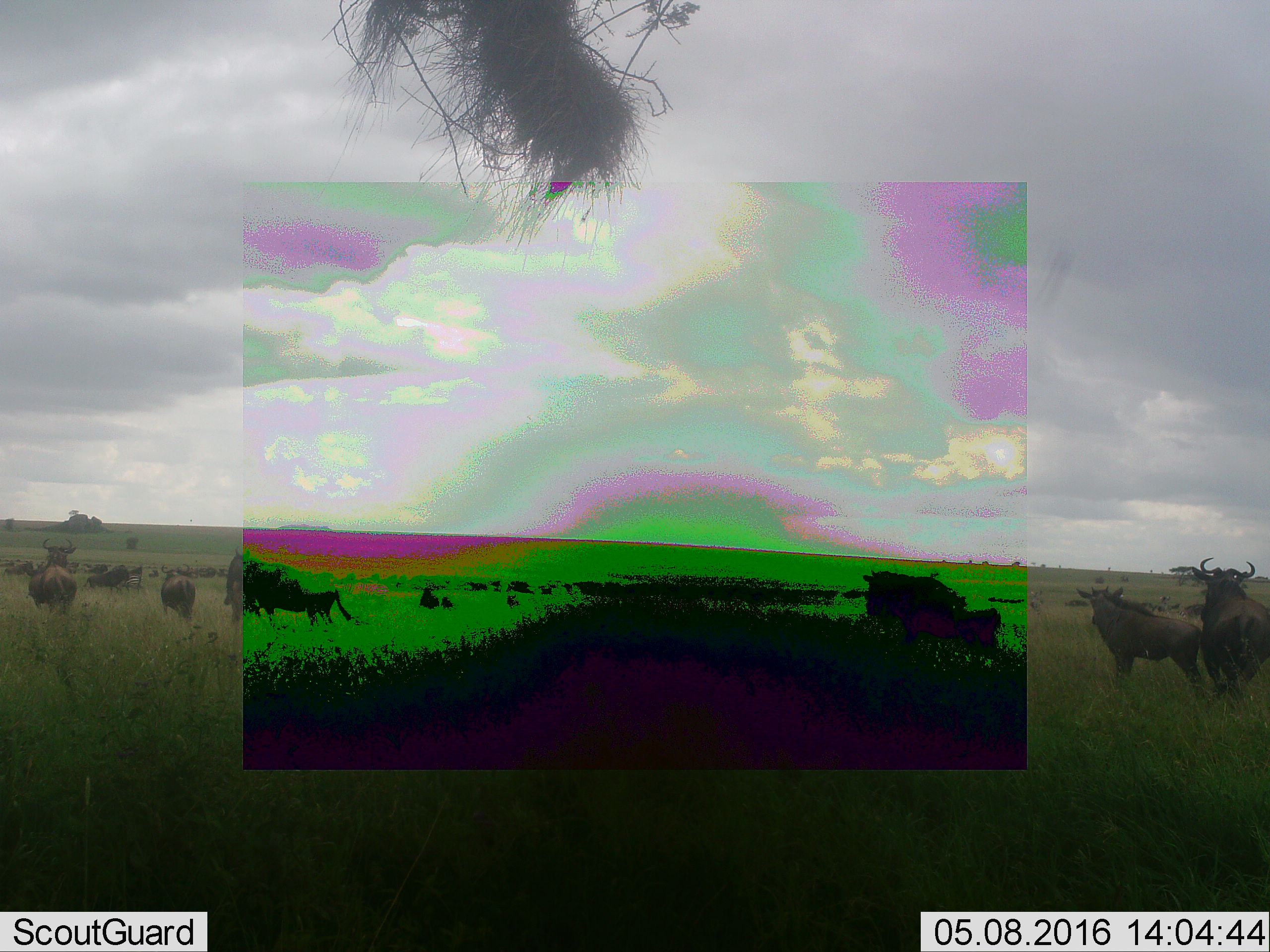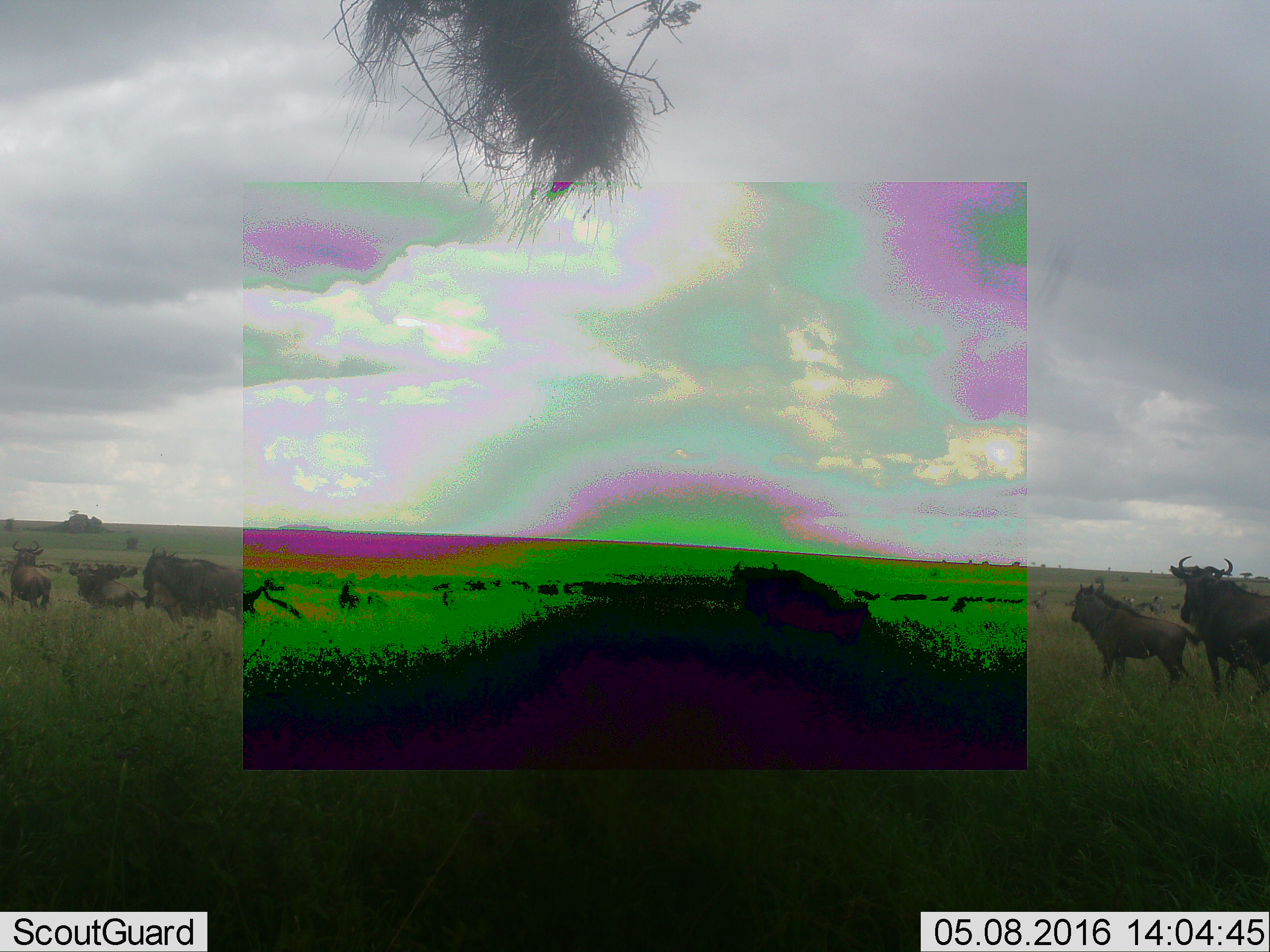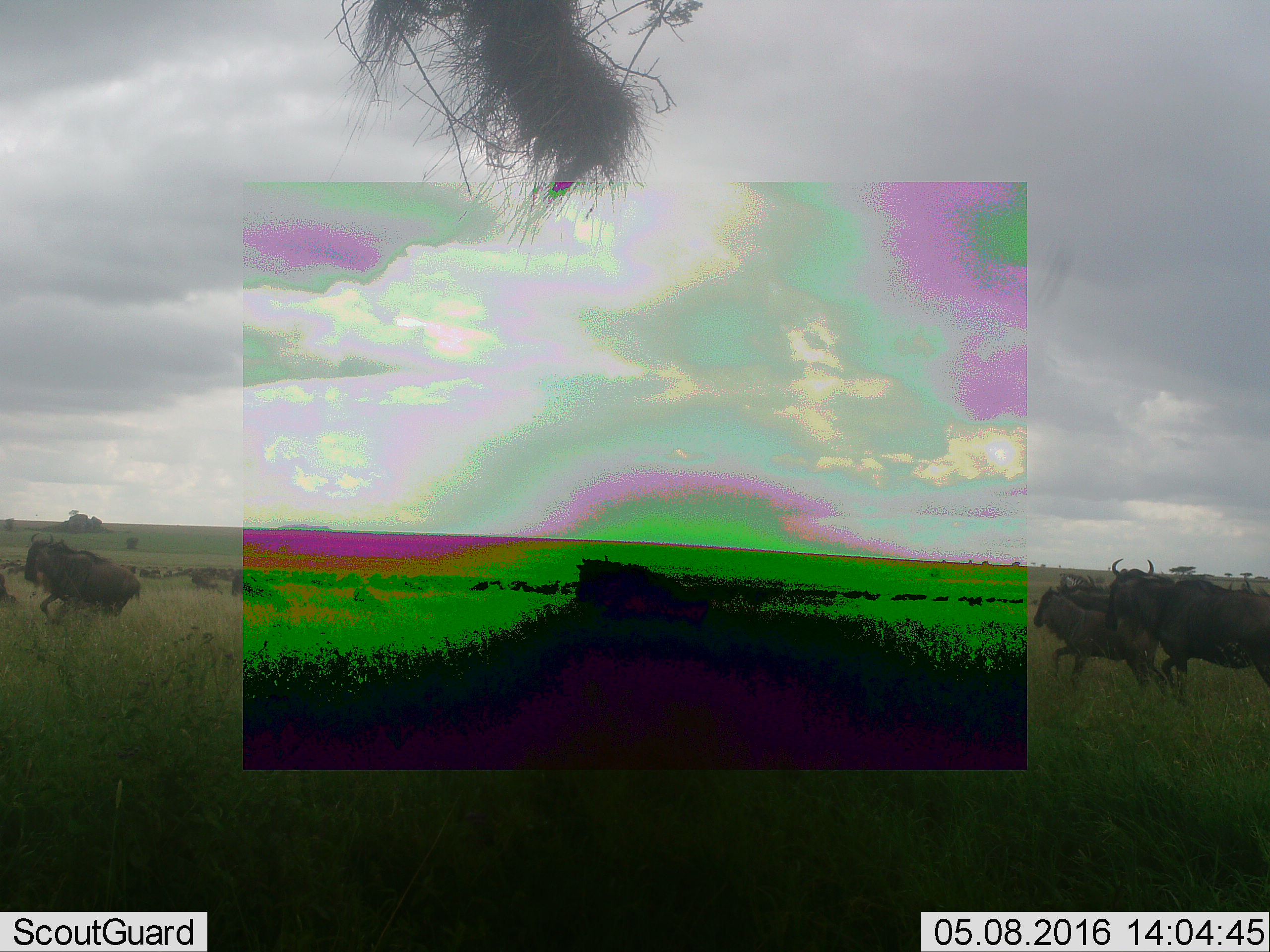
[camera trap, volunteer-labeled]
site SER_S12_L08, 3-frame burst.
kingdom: Animalia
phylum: Chordata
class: Mammalia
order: Artiodactyla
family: Bovidae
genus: Connochaetes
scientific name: Connochaetes taurinus taurinus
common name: blue wildebeest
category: wildebeestblue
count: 11-50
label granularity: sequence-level